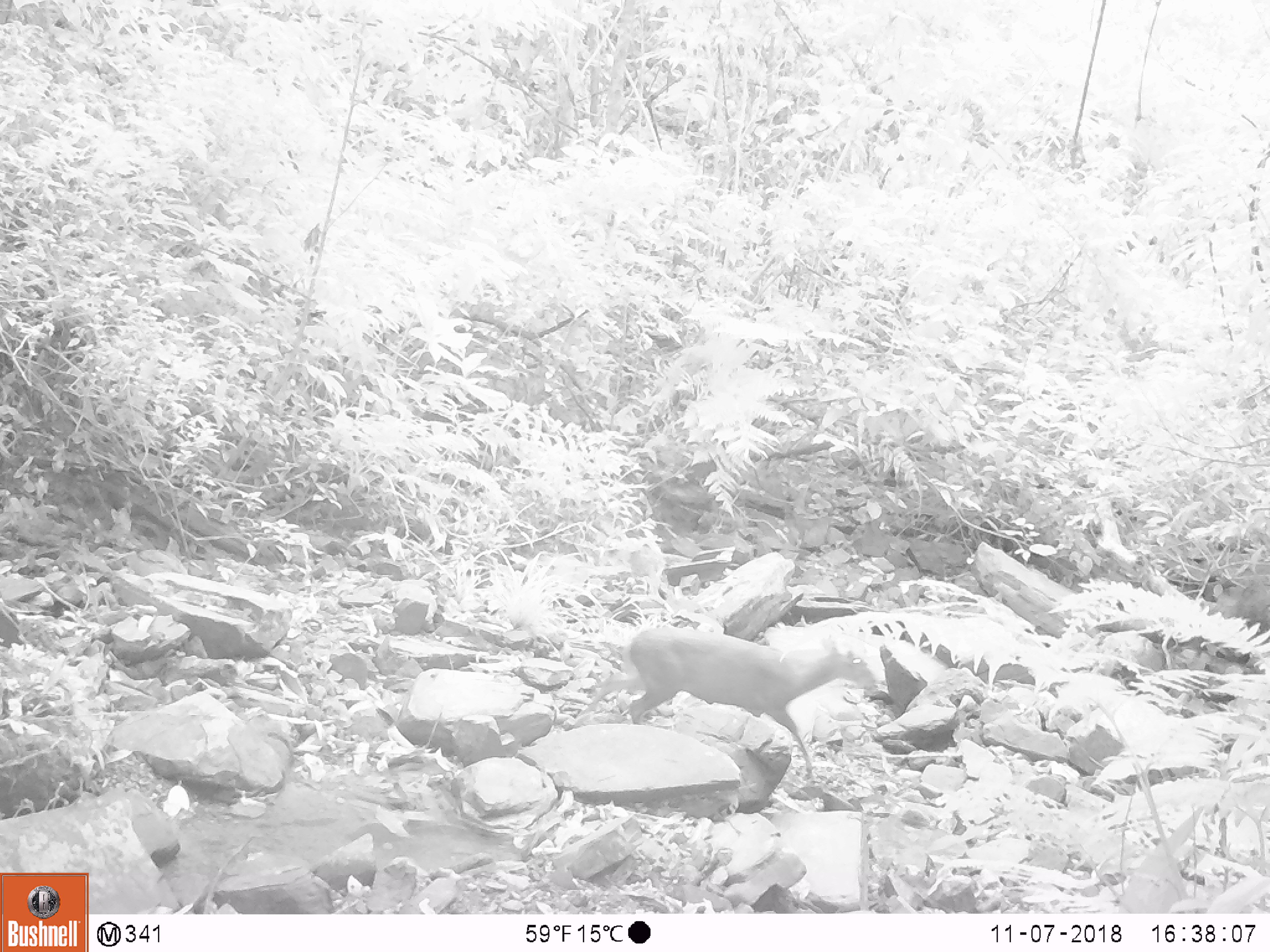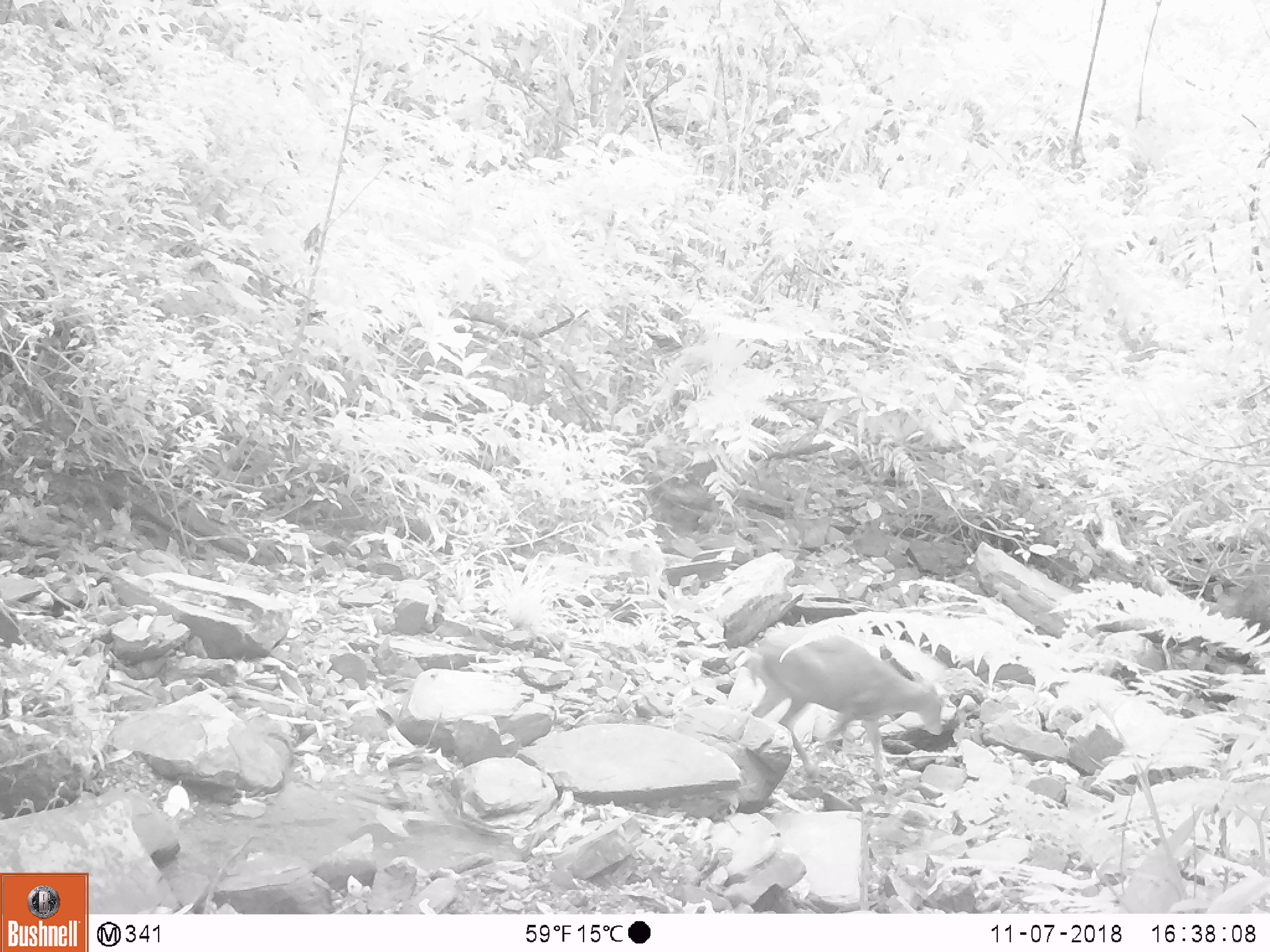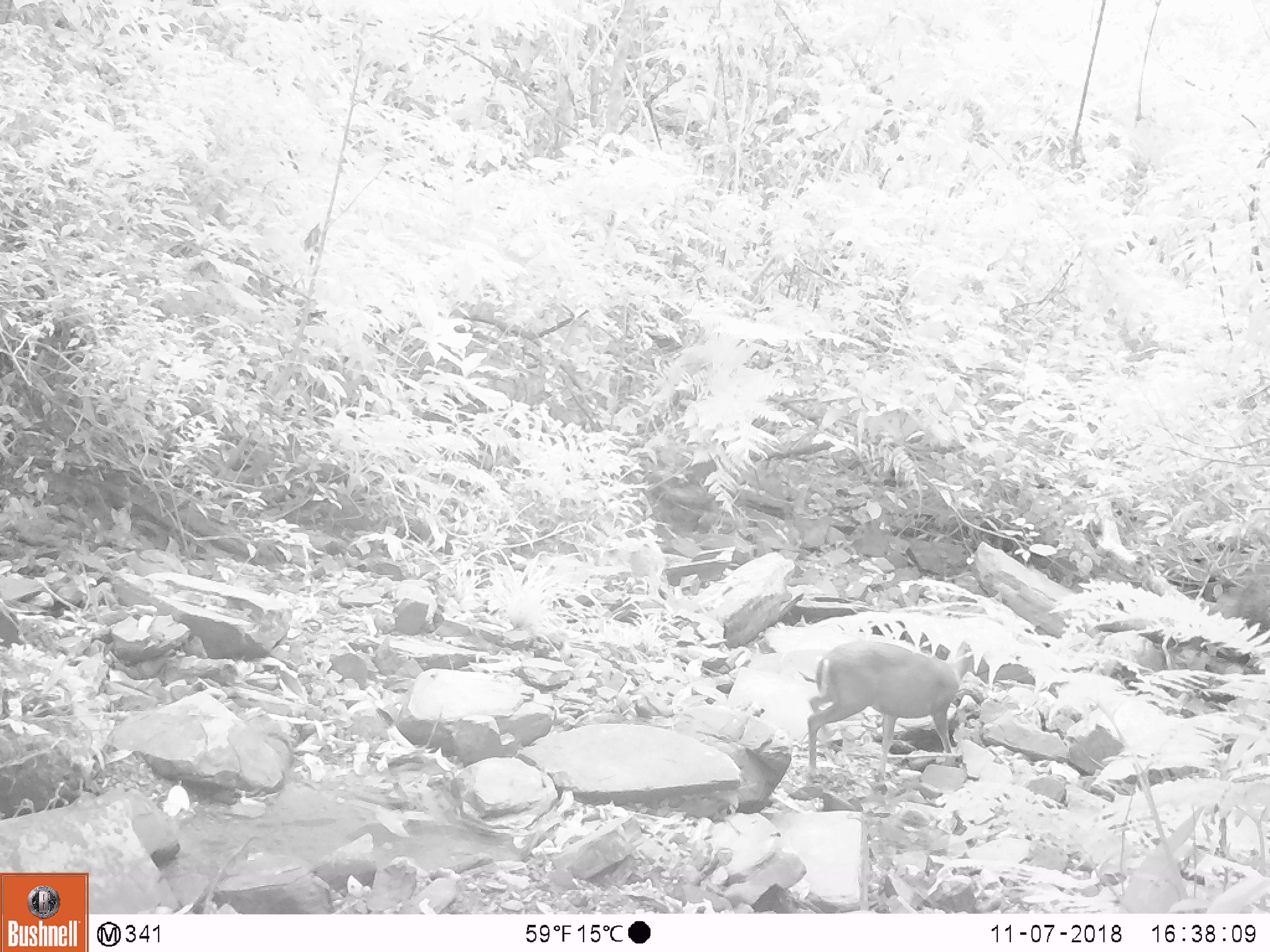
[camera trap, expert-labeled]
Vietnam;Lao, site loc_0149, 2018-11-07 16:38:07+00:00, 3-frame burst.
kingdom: Animalia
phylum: Chordata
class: Mammalia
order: Artiodactyla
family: Cervidae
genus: Muntiacus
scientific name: Muntiacus rooseveltorum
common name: roosevelt's muntjac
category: roosevelts muntjac group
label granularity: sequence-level